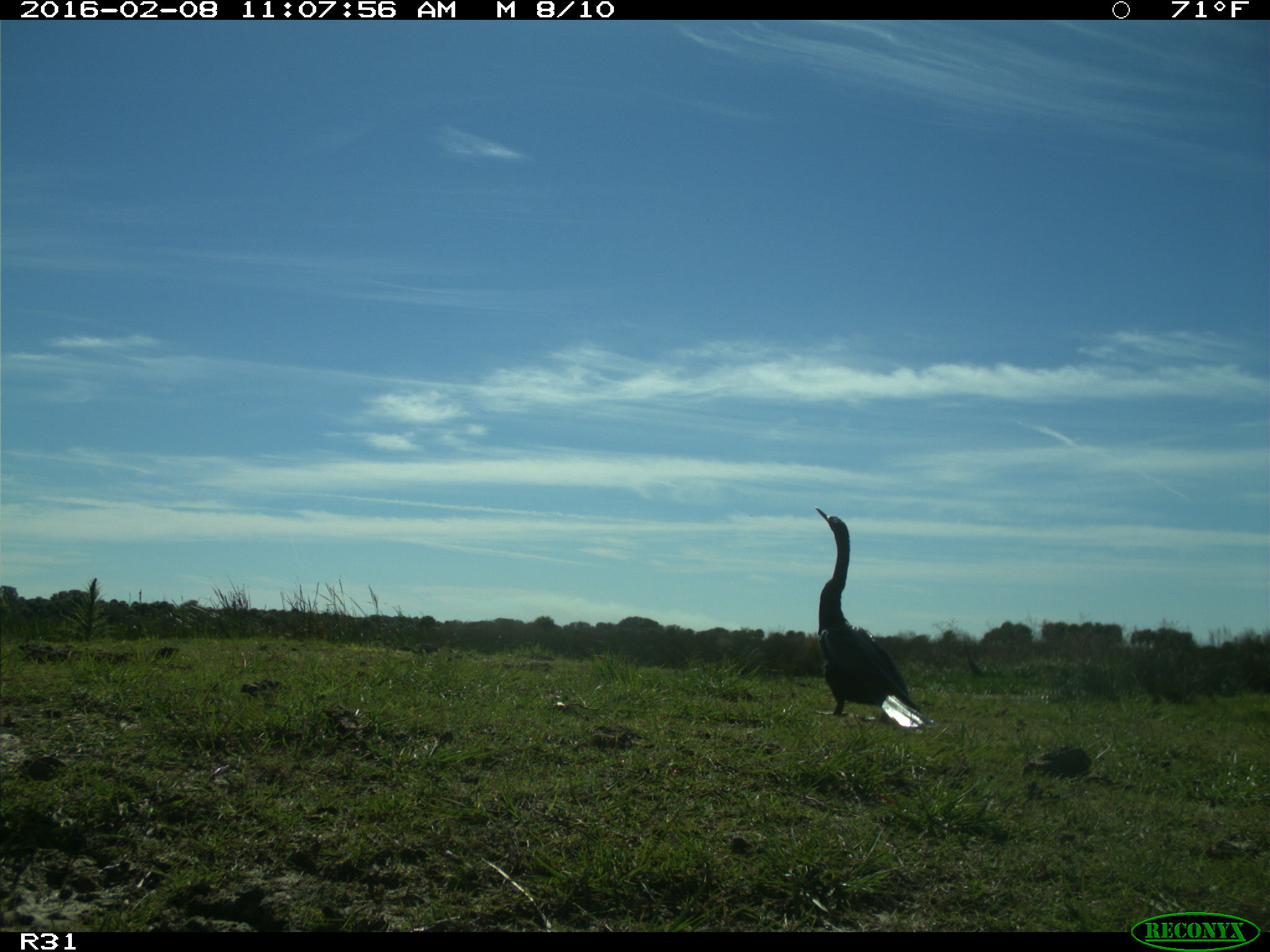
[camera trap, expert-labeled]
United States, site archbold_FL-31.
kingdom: Animalia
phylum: Chordata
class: Aves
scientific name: Aves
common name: birds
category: unidentified bird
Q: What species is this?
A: Unidentified bird (birds) (Aves).